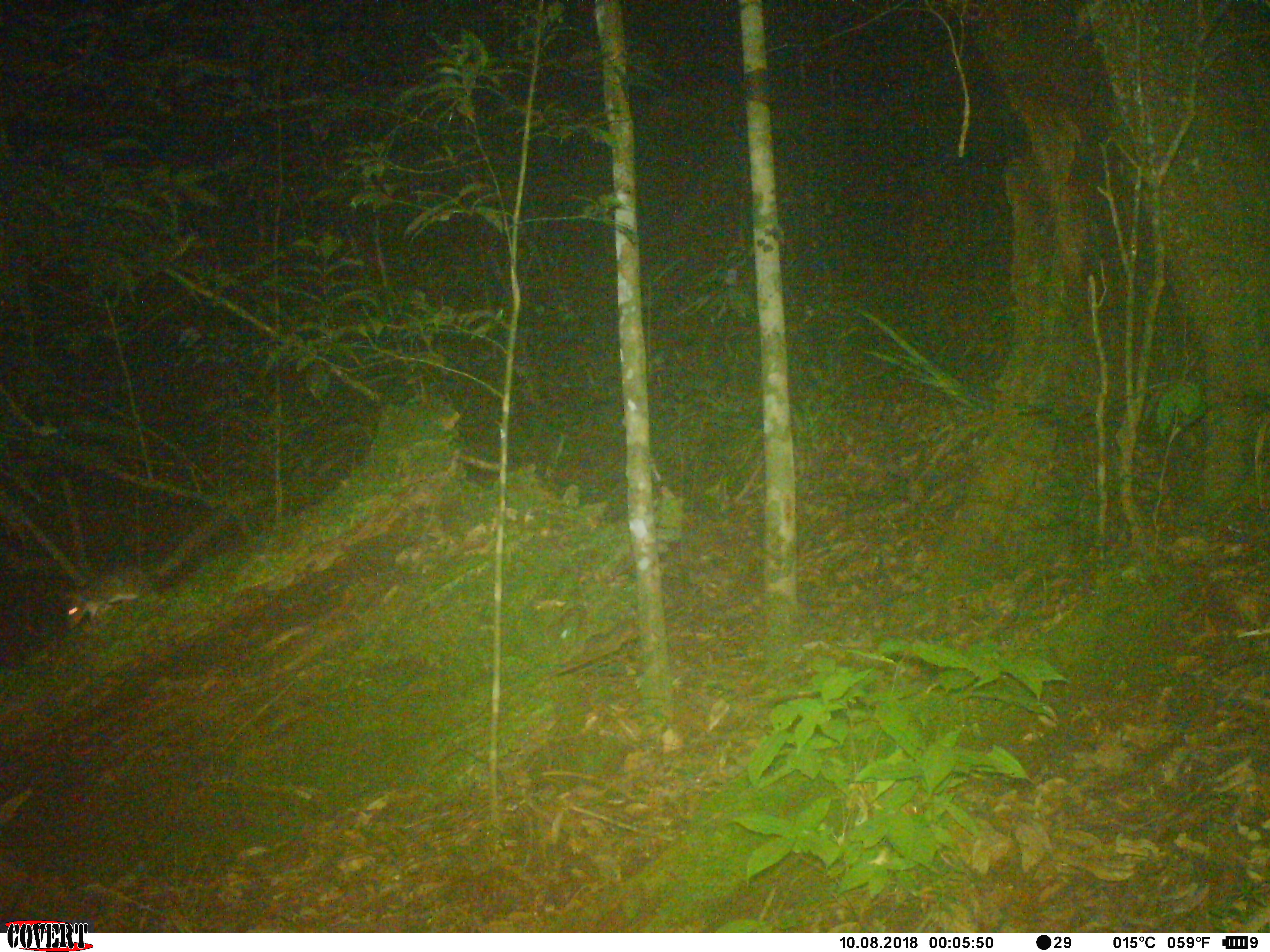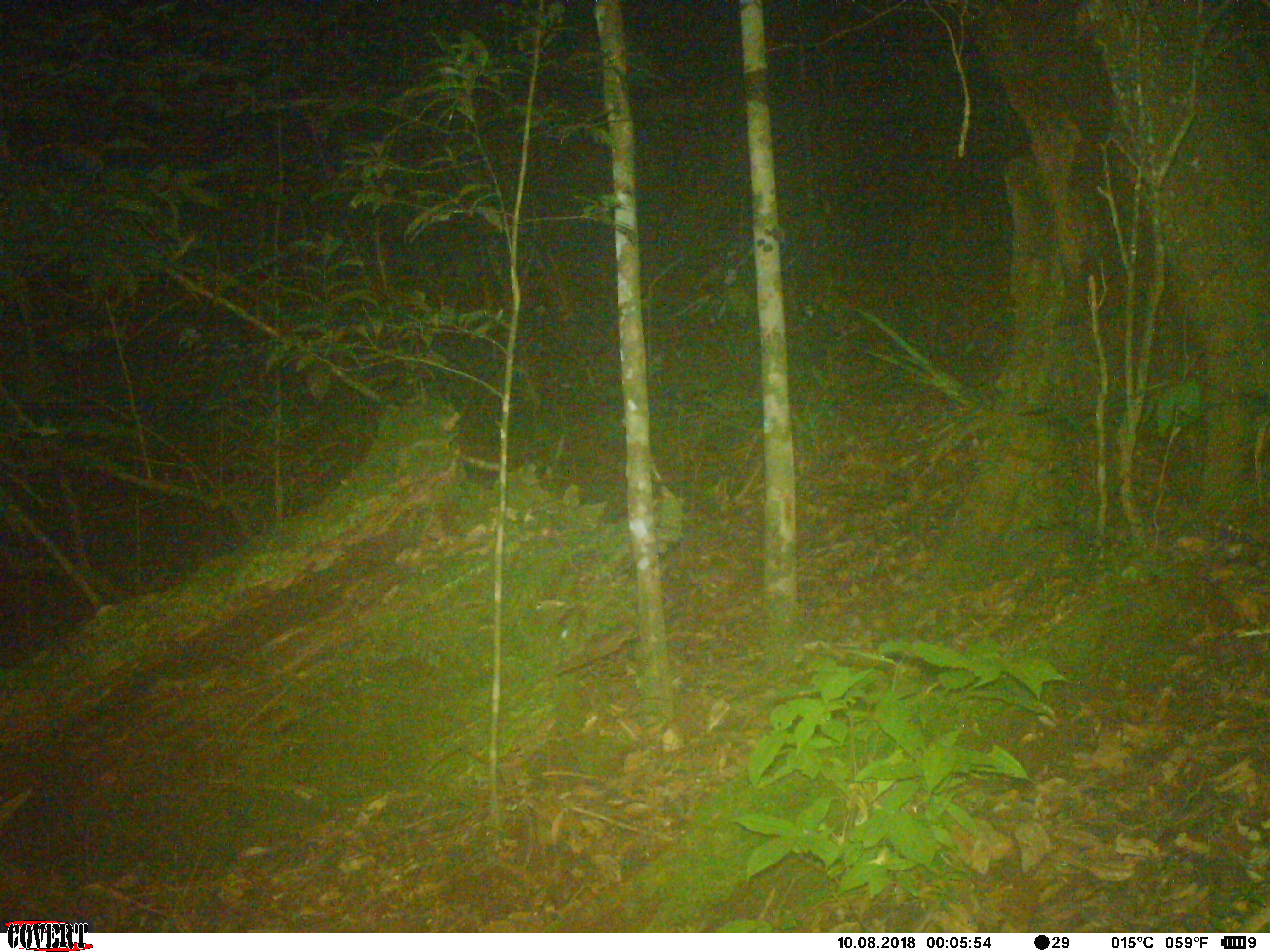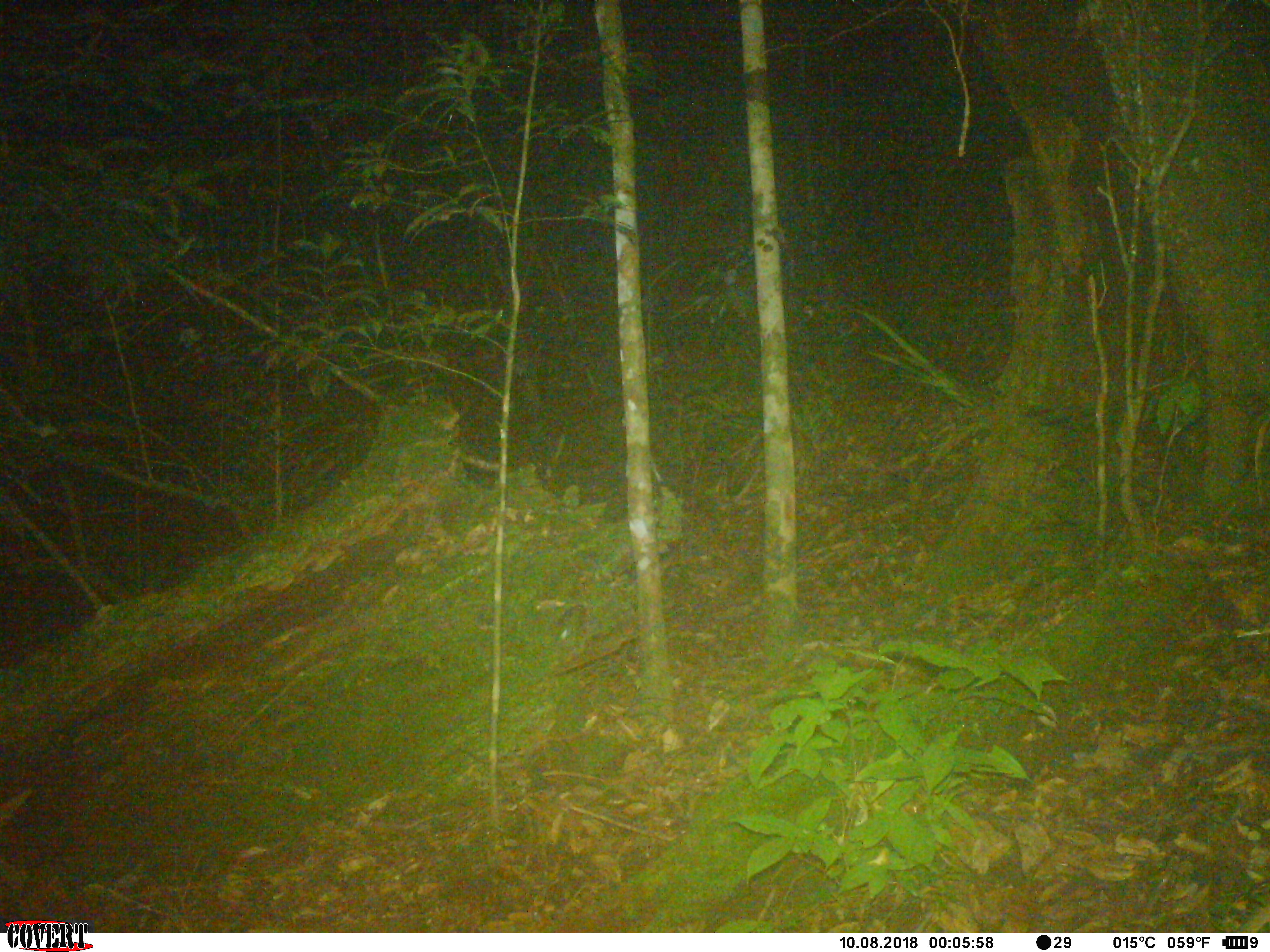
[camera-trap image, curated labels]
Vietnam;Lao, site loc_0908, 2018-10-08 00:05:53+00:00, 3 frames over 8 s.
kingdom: Animalia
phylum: Chordata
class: Mammalia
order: Rodentia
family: Muridae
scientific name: Muridae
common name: old-world mice and rats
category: unidentified murid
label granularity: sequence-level